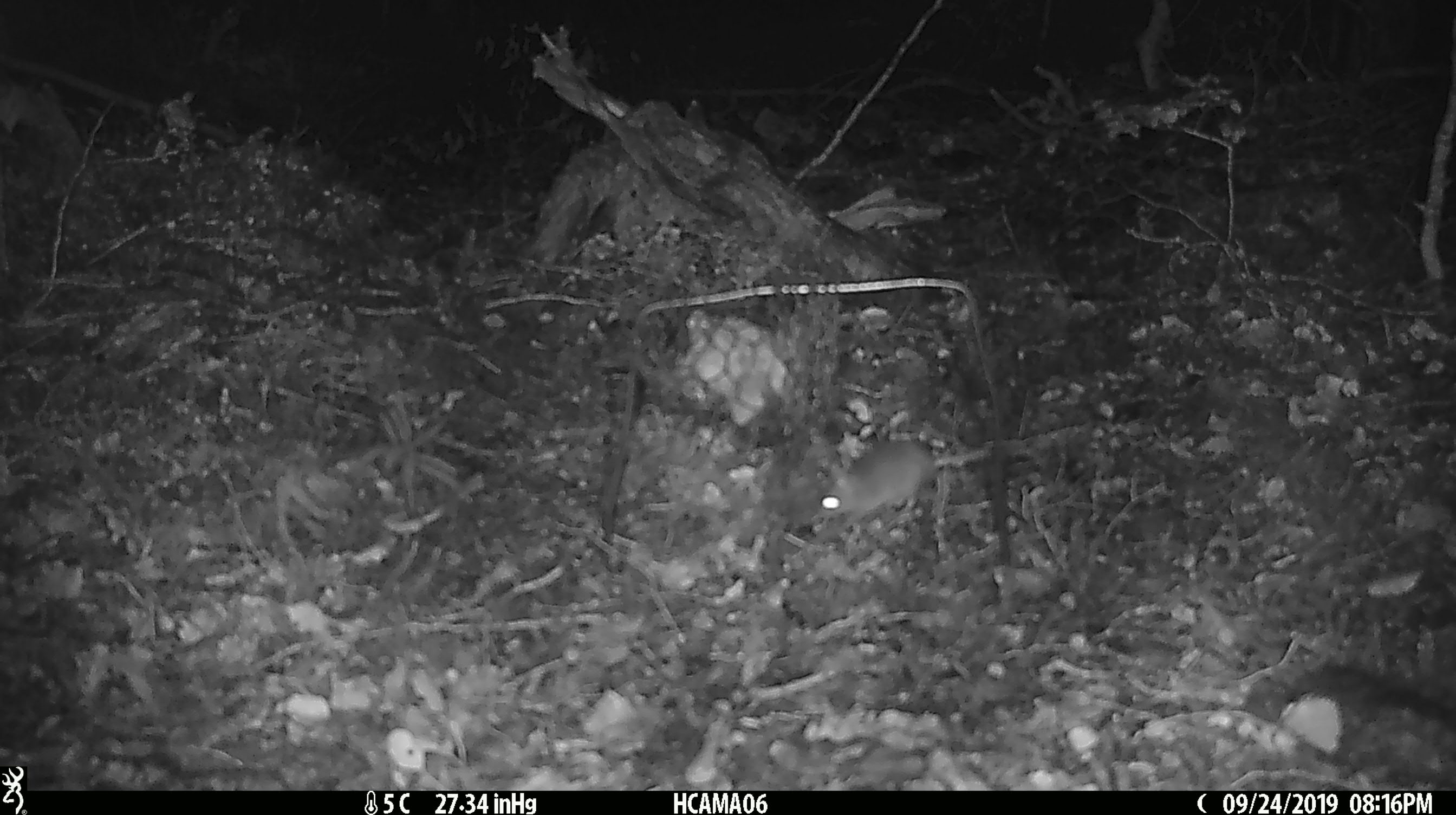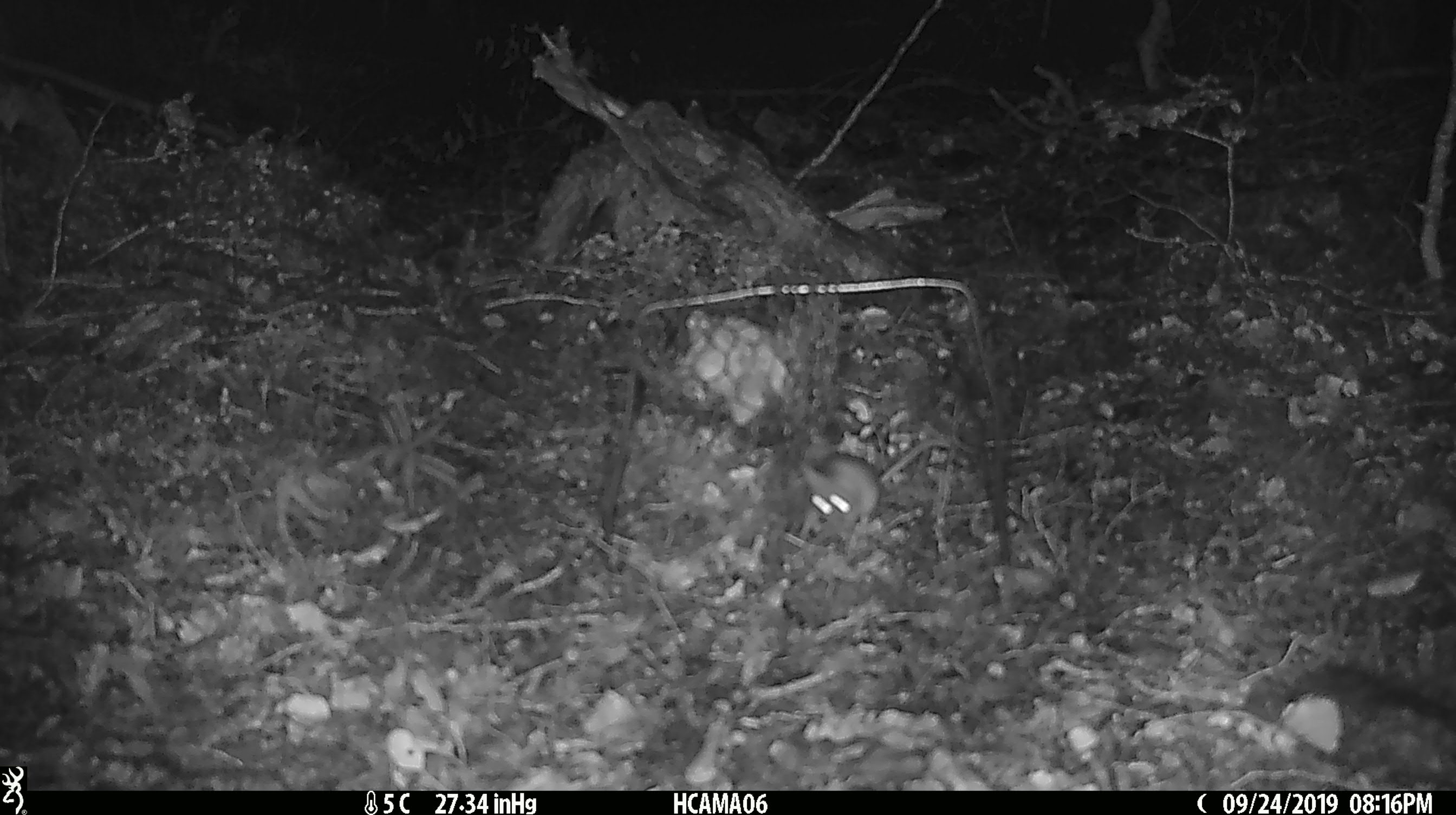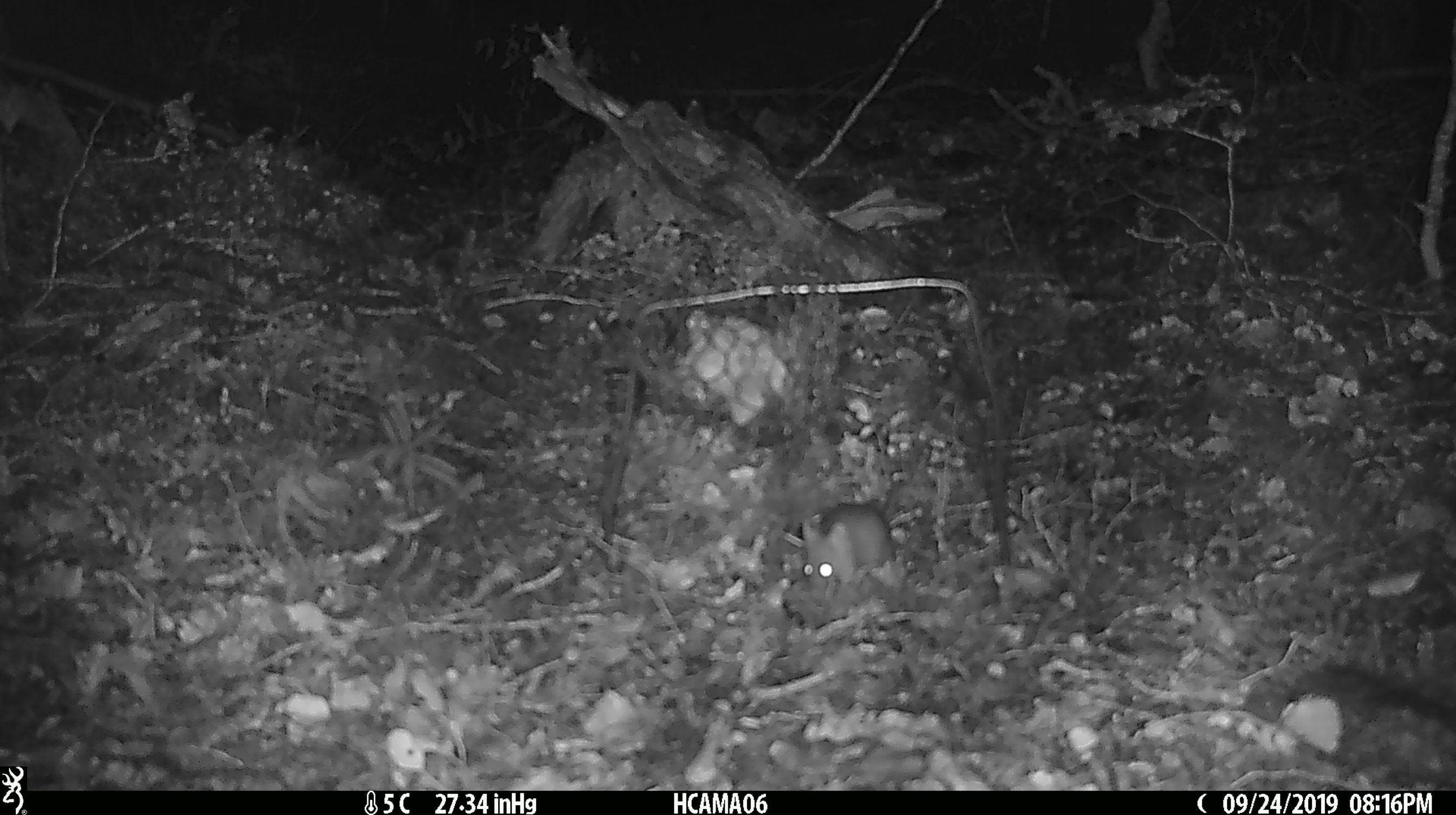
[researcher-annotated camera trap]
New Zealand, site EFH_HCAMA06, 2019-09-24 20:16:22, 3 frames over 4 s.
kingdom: Animalia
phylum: Chordata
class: Mammalia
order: Rodentia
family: Muridae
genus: Mus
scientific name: Mus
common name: mouse